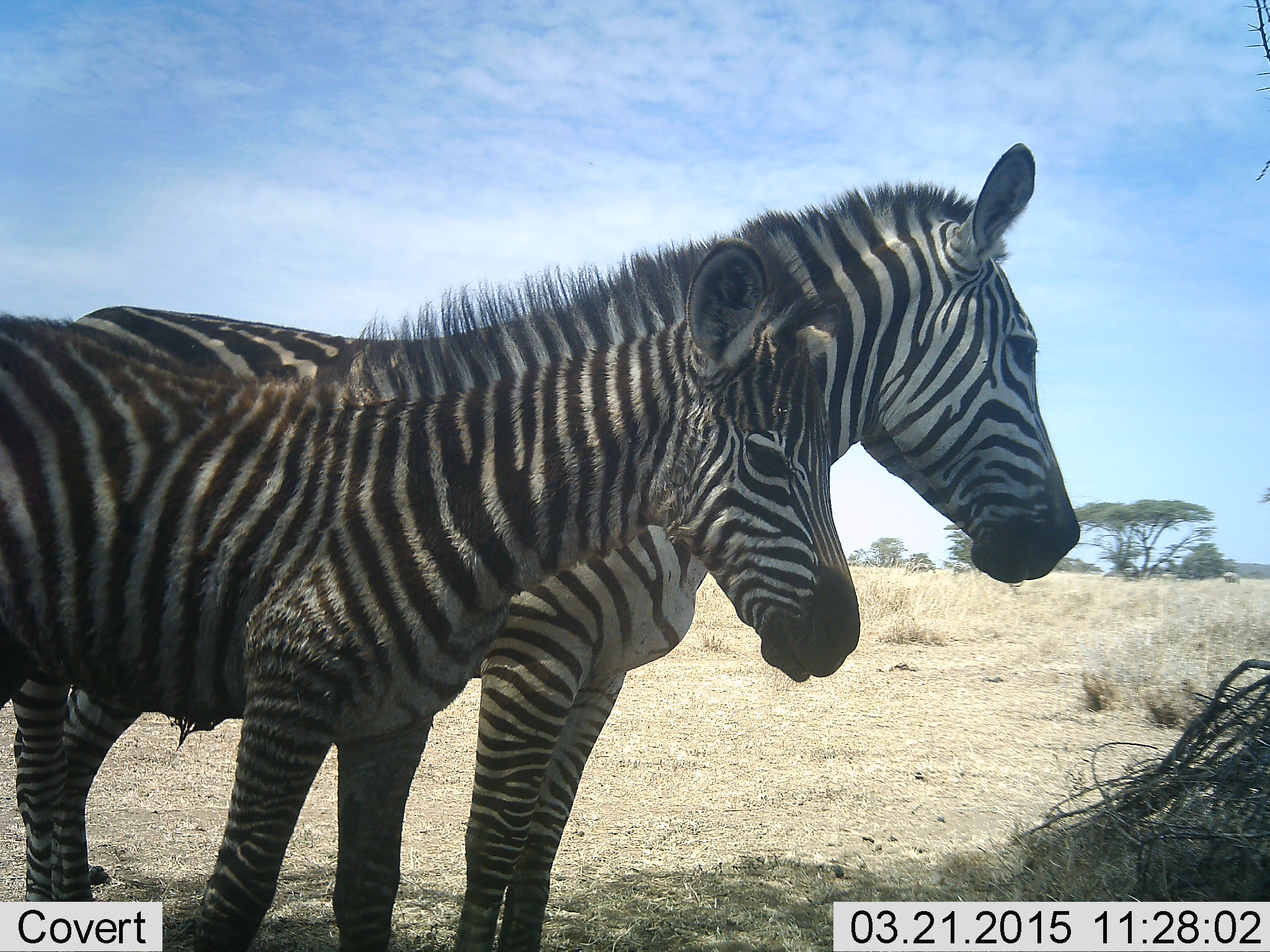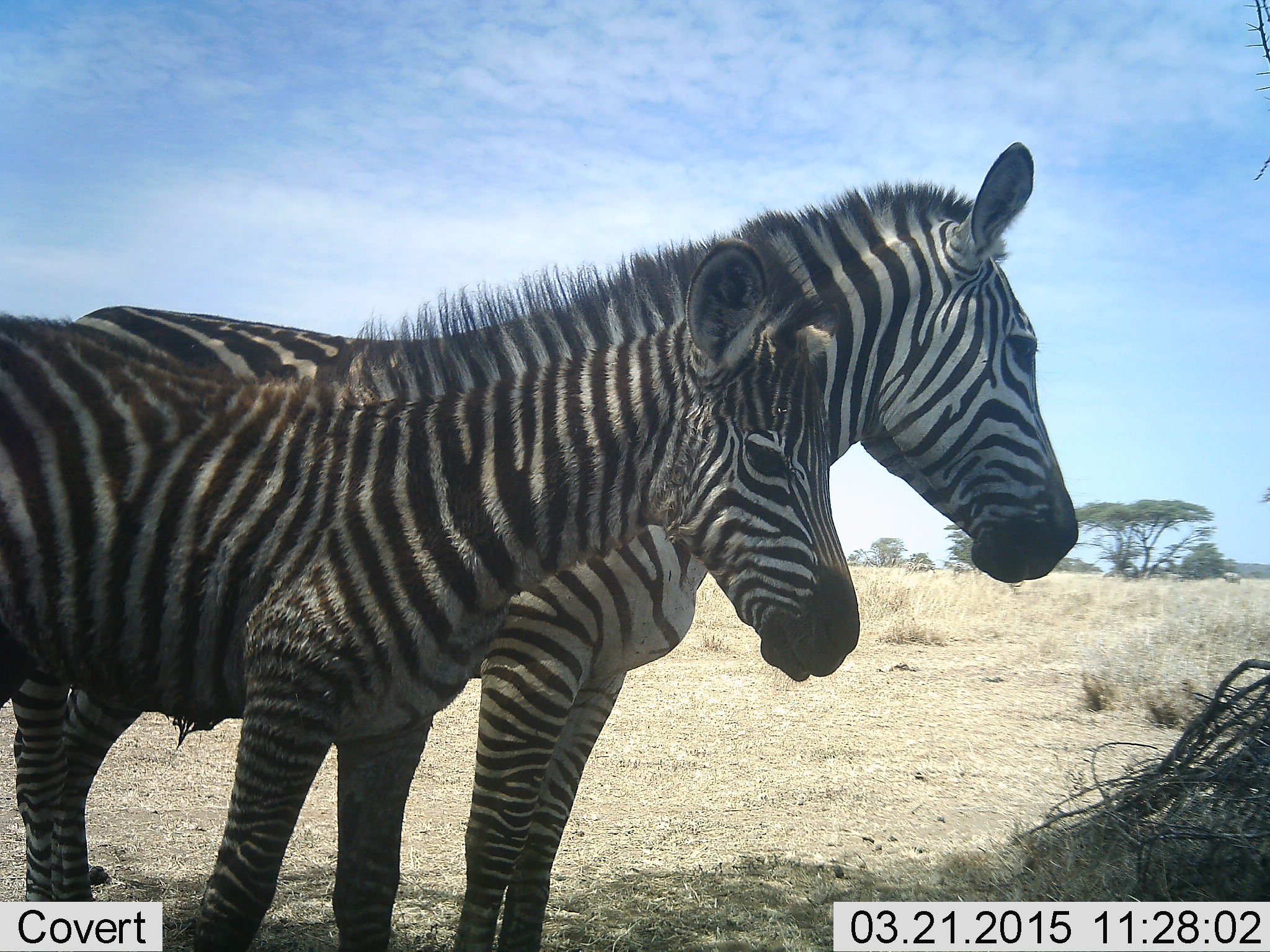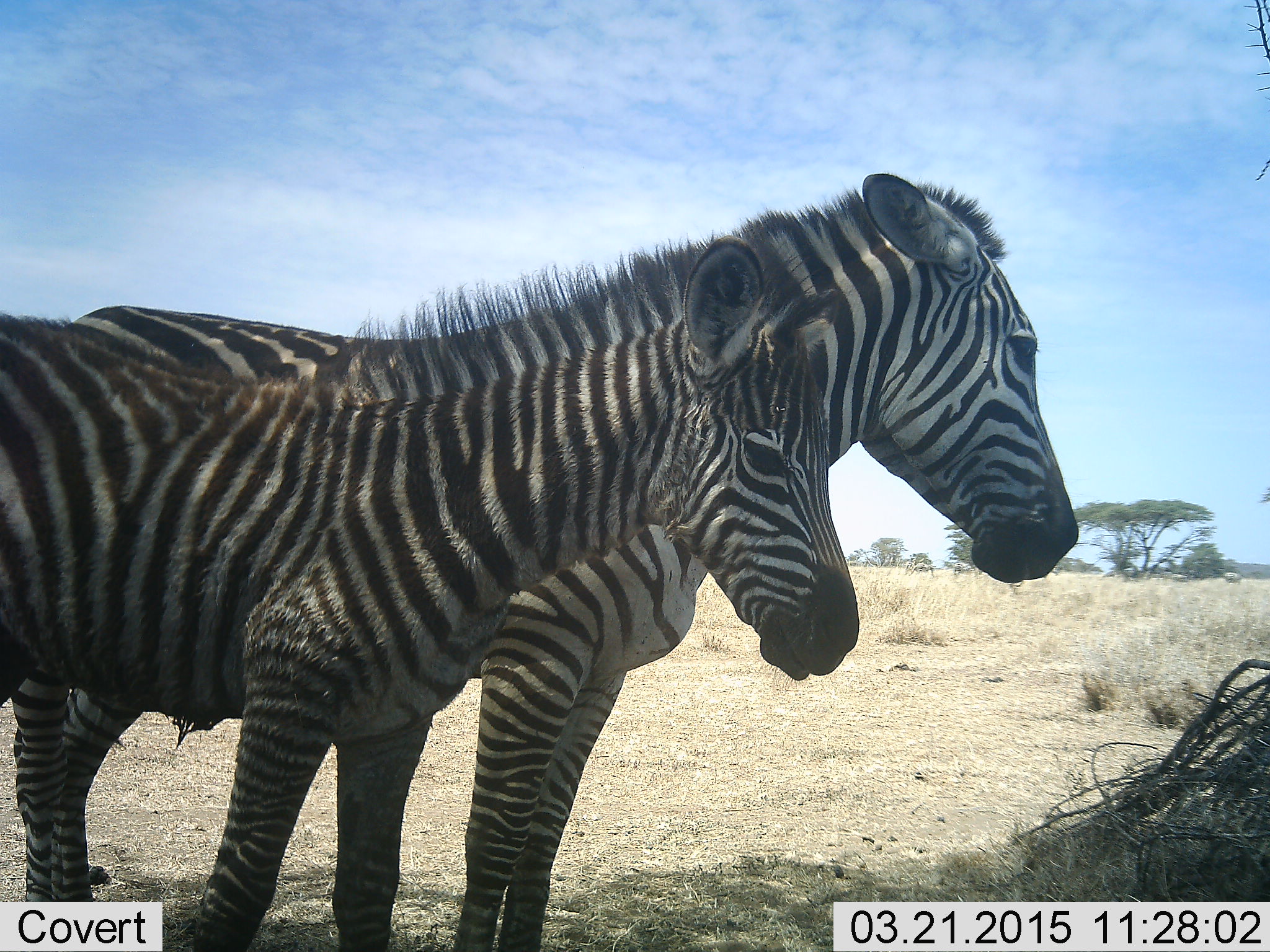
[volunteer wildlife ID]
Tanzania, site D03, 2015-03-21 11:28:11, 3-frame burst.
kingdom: Animalia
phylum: Chordata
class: Mammalia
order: Perissodactyla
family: Equidae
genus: Equus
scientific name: Equus quagga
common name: plains zebra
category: zebra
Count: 2.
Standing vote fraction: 100%.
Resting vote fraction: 0%.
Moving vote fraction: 0%.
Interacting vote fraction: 0%.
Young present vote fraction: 82%.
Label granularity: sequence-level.